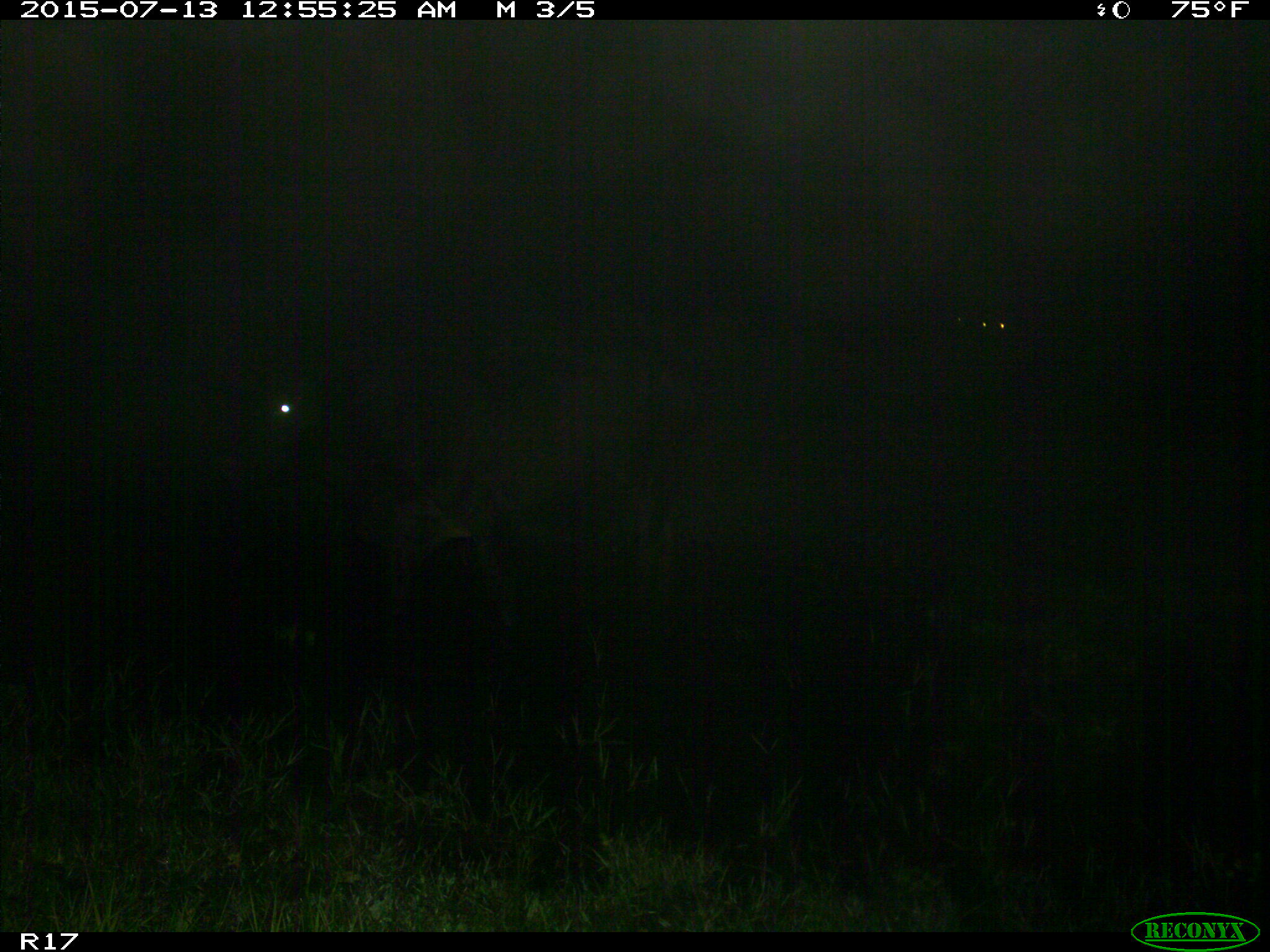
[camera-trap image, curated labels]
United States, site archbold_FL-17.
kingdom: Animalia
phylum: Chordata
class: Mammalia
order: Artiodactyla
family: Bovidae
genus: Bos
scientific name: Bos taurus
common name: domestic cow